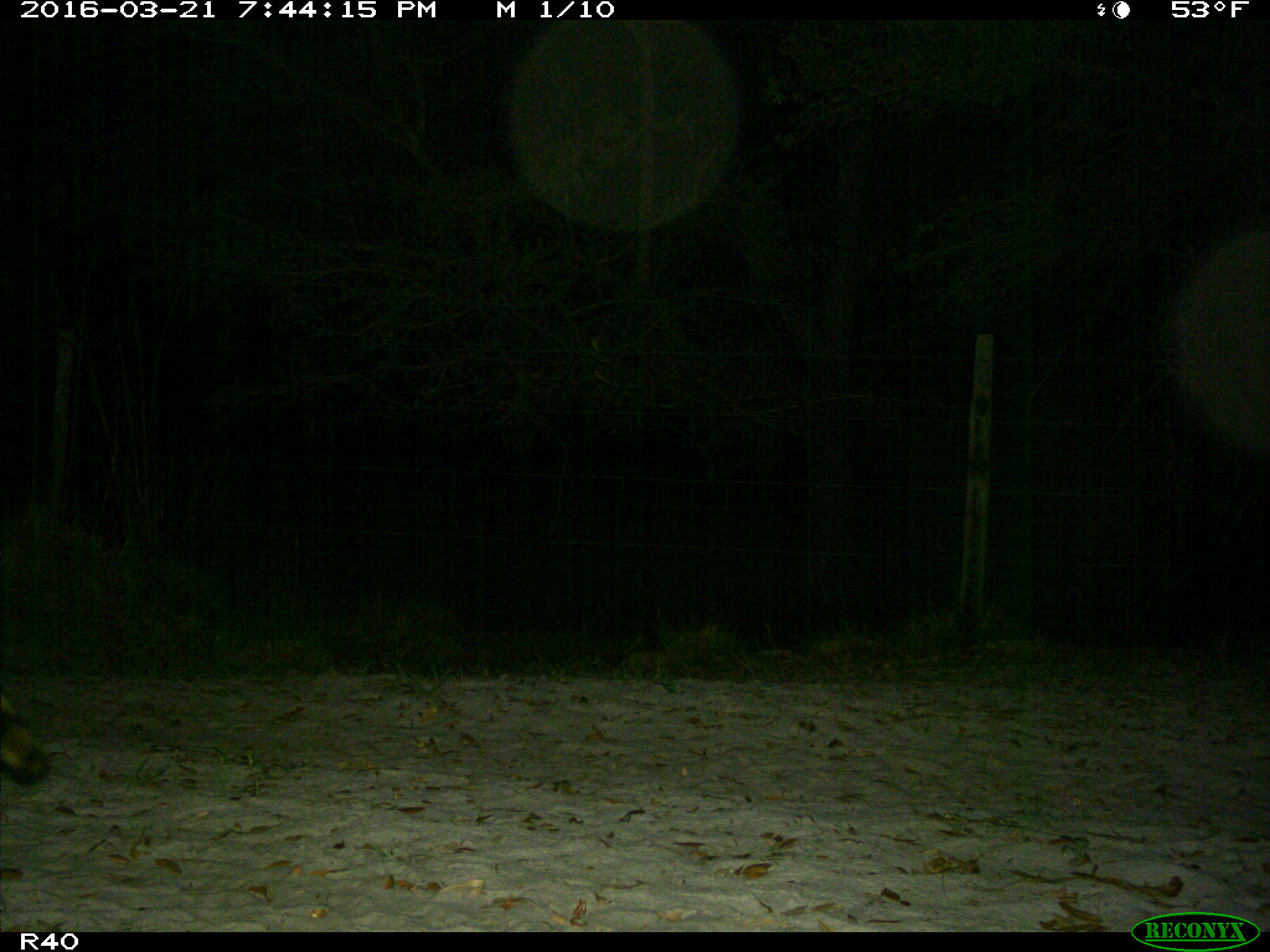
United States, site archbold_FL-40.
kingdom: Animalia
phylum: Chordata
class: Mammalia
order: Carnivora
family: Procyonidae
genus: Procyon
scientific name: Procyon lotor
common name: common raccoon